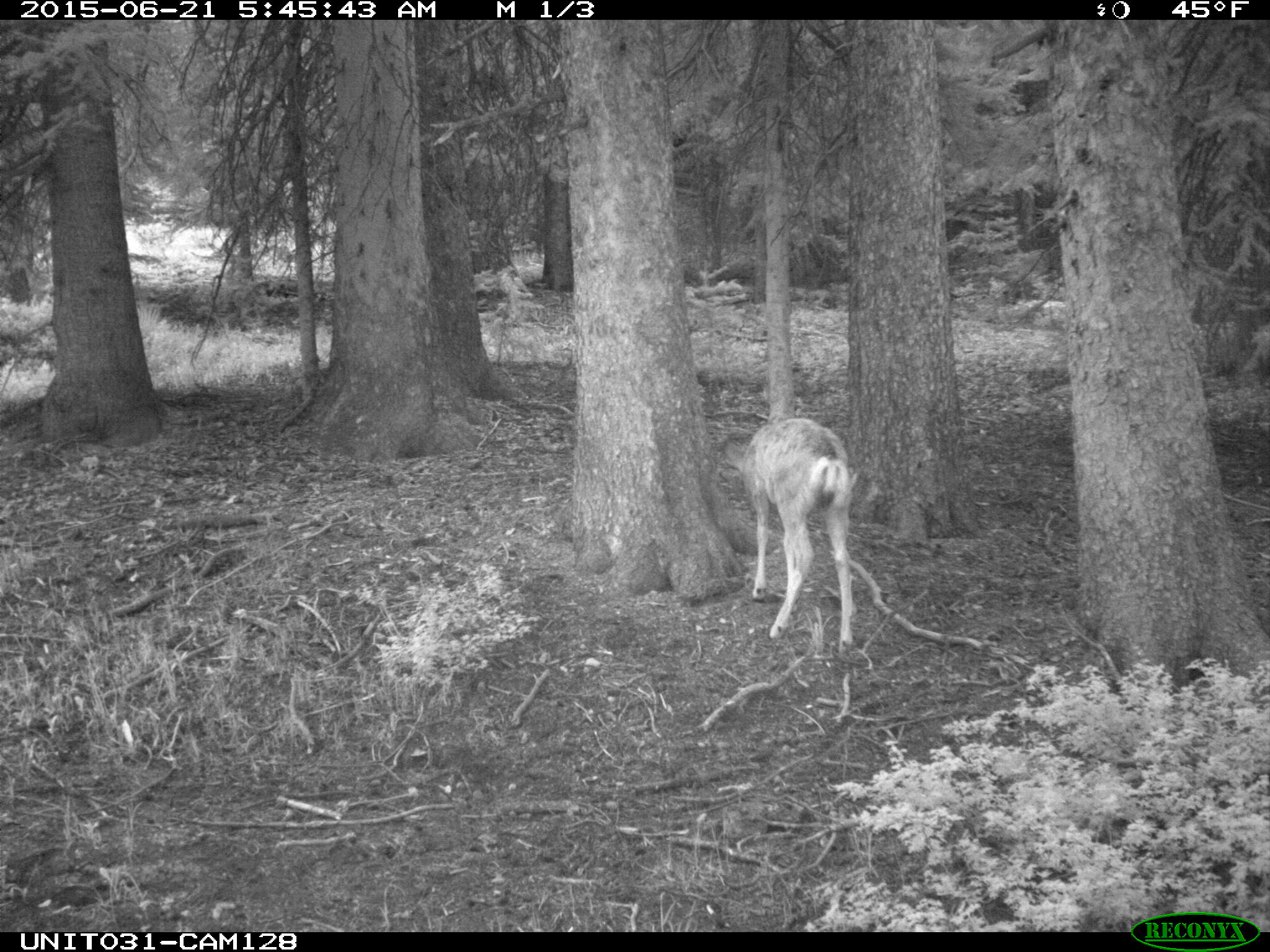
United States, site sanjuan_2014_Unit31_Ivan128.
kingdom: Animalia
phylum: Chordata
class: Mammalia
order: Artiodactyla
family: Cervidae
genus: Odocoileus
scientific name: Odocoileus hemionus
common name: mule deer